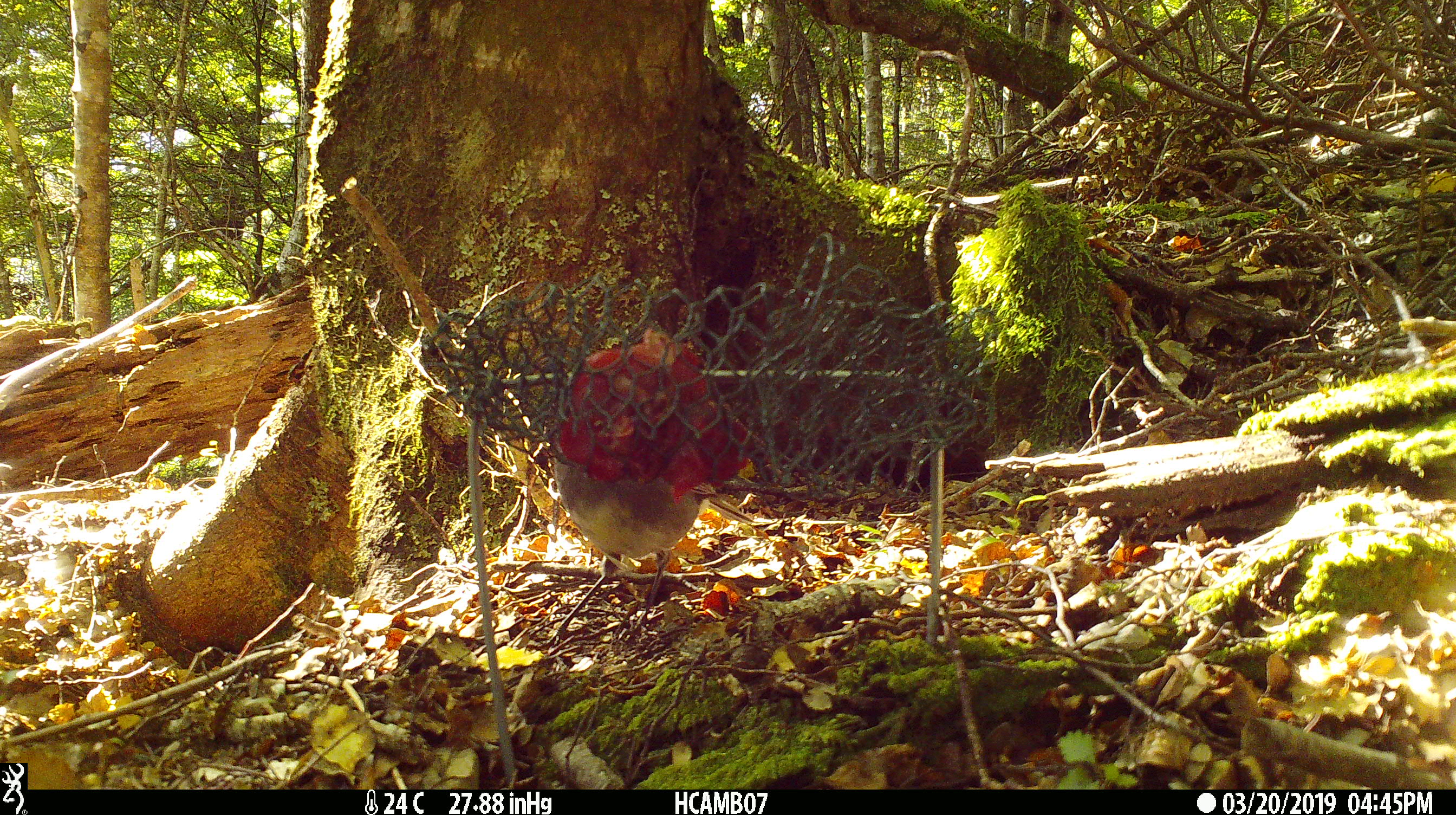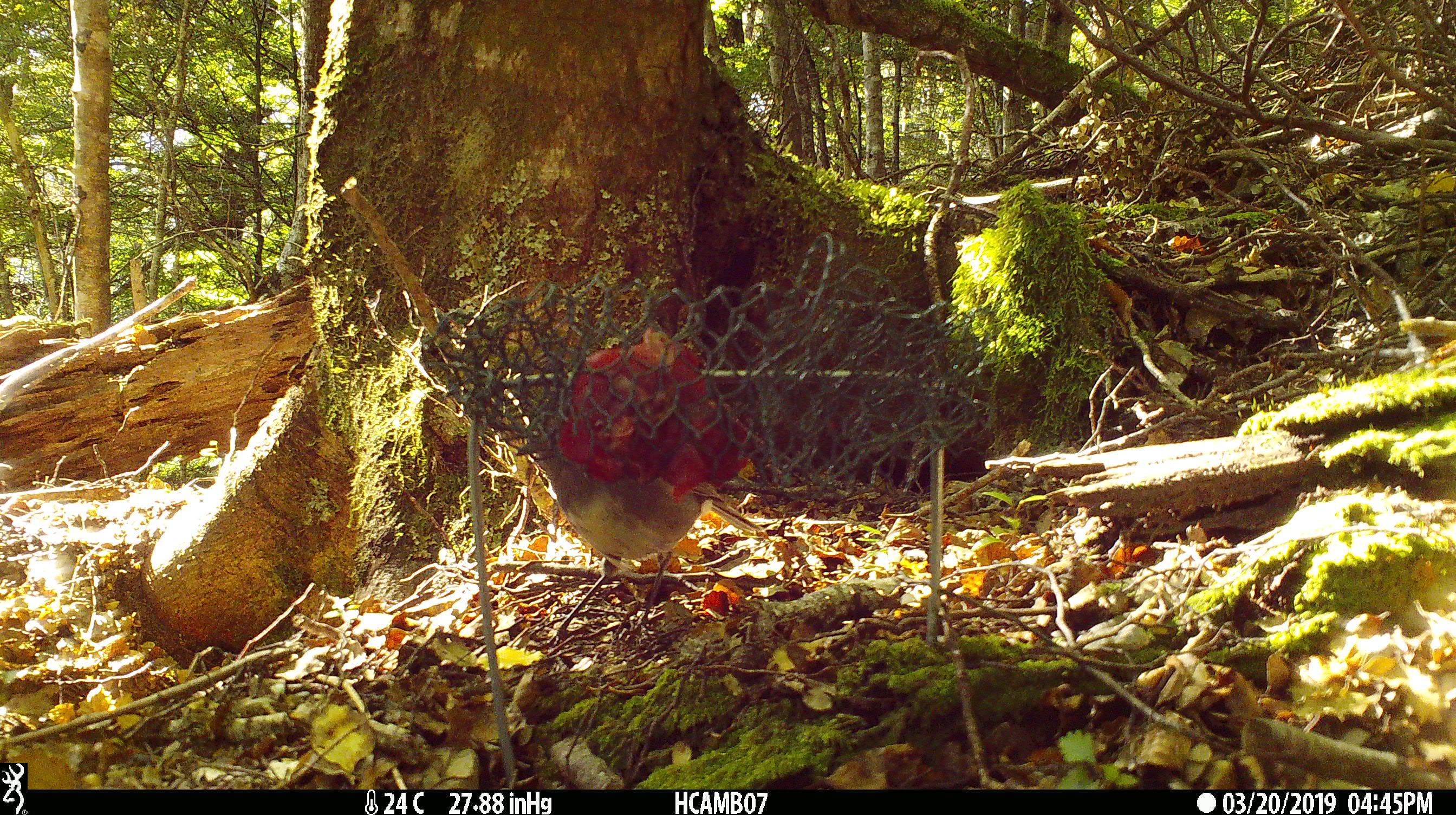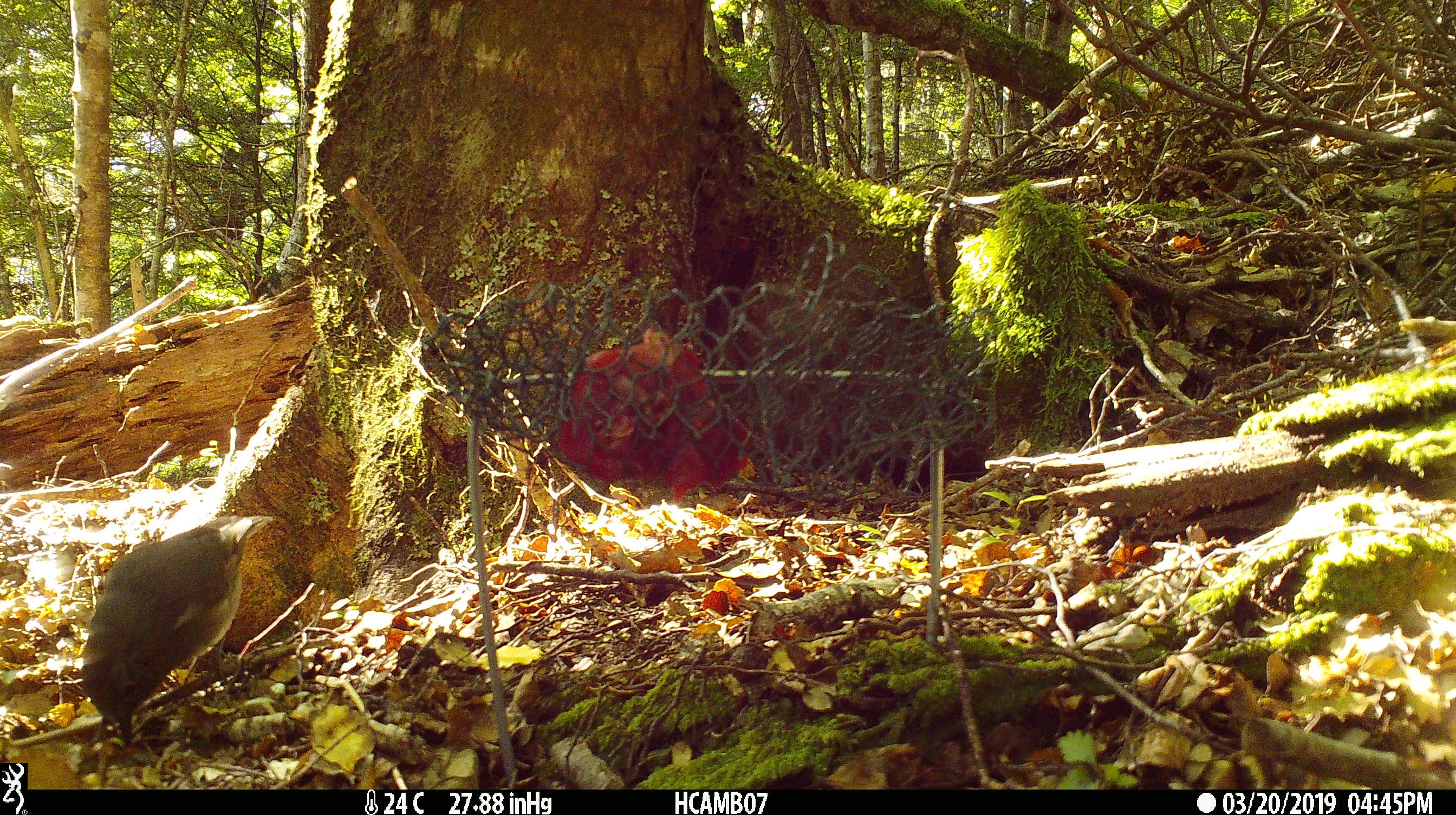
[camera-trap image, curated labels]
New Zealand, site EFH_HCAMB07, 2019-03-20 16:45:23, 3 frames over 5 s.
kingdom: Animalia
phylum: Chordata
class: Aves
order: Passeriformes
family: Petroicidae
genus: Petroica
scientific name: Petroica australis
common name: new zealand robin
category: robin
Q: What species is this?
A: Robin (new zealand robin) (Petroica australis).